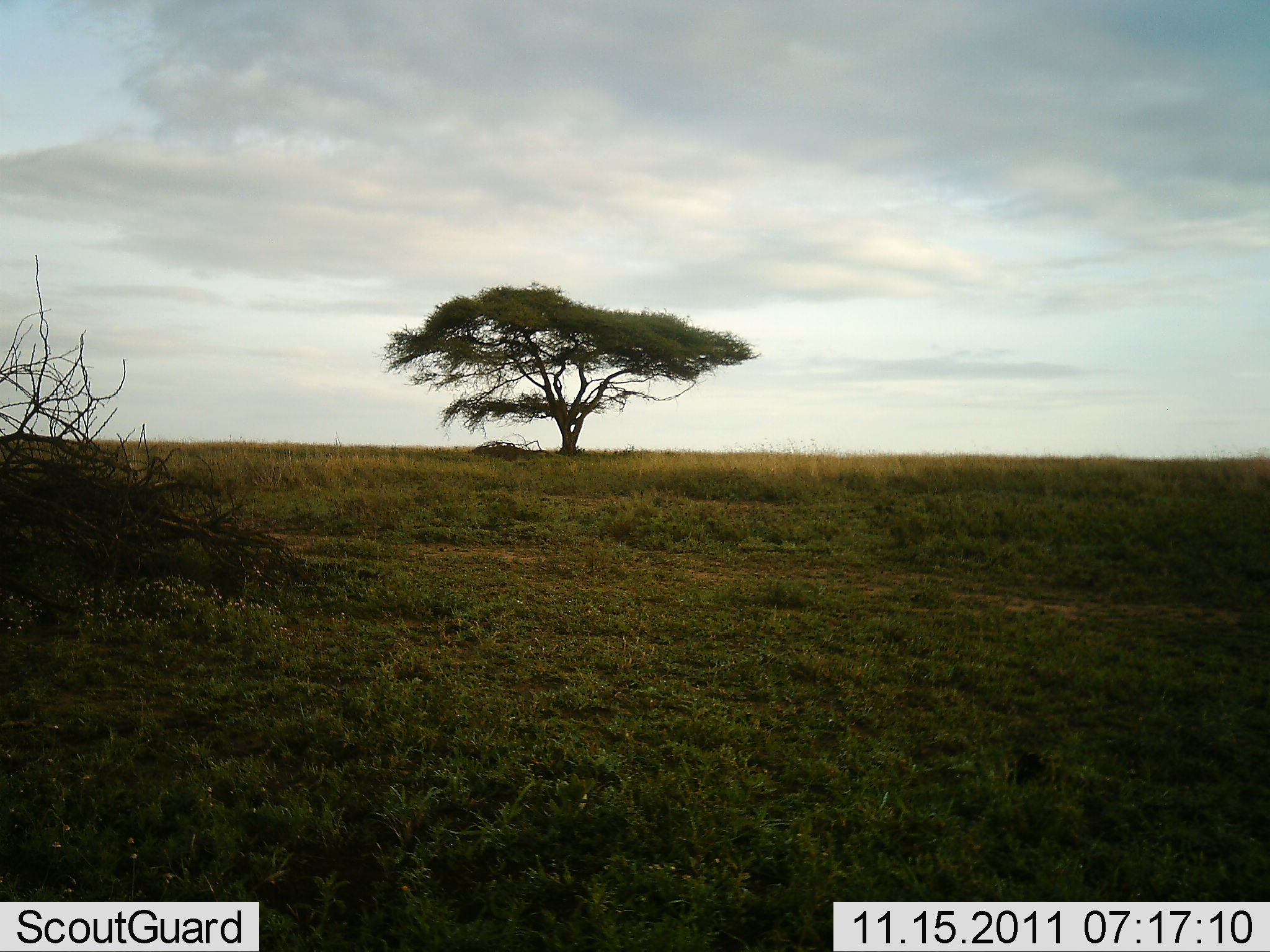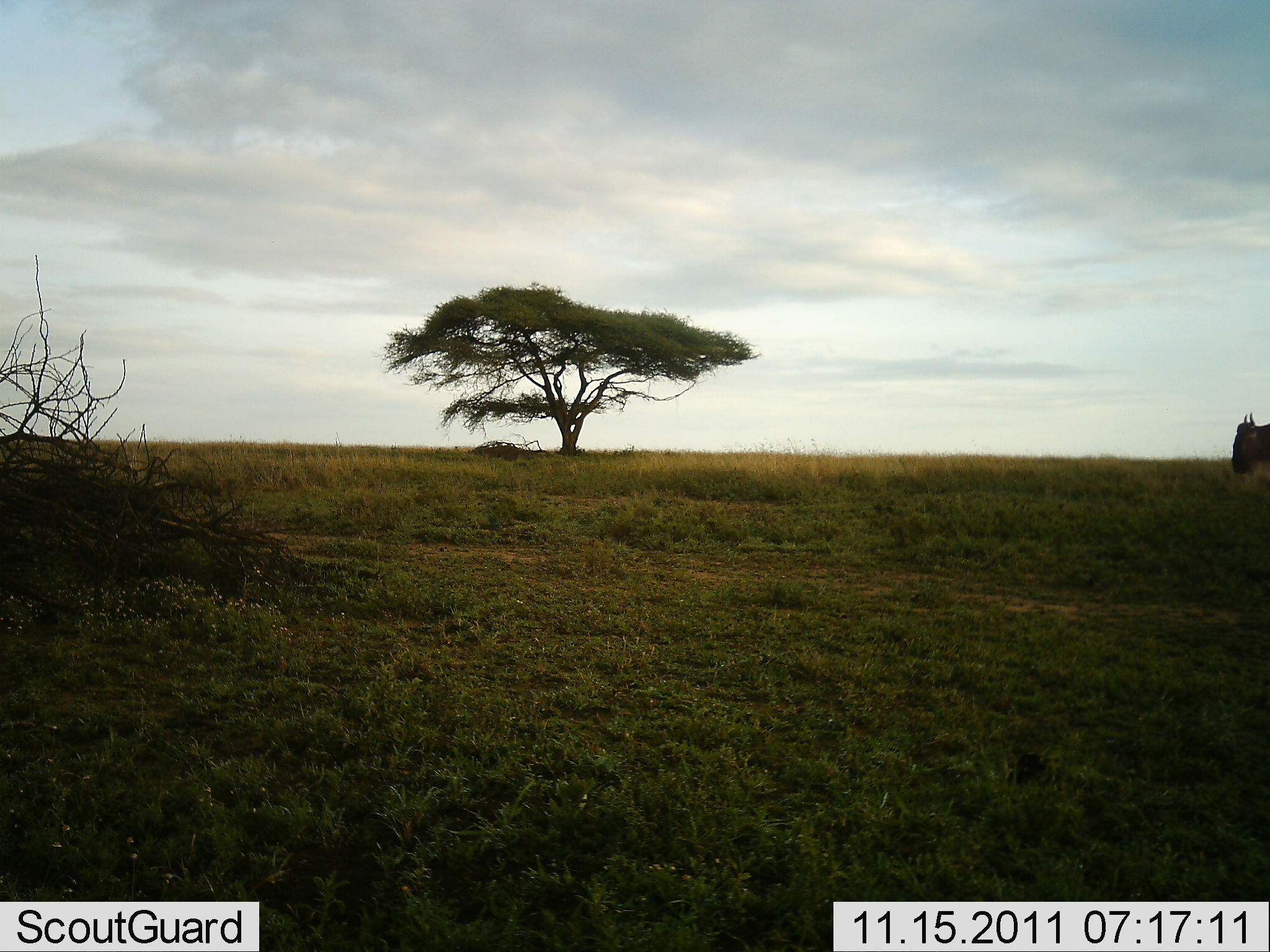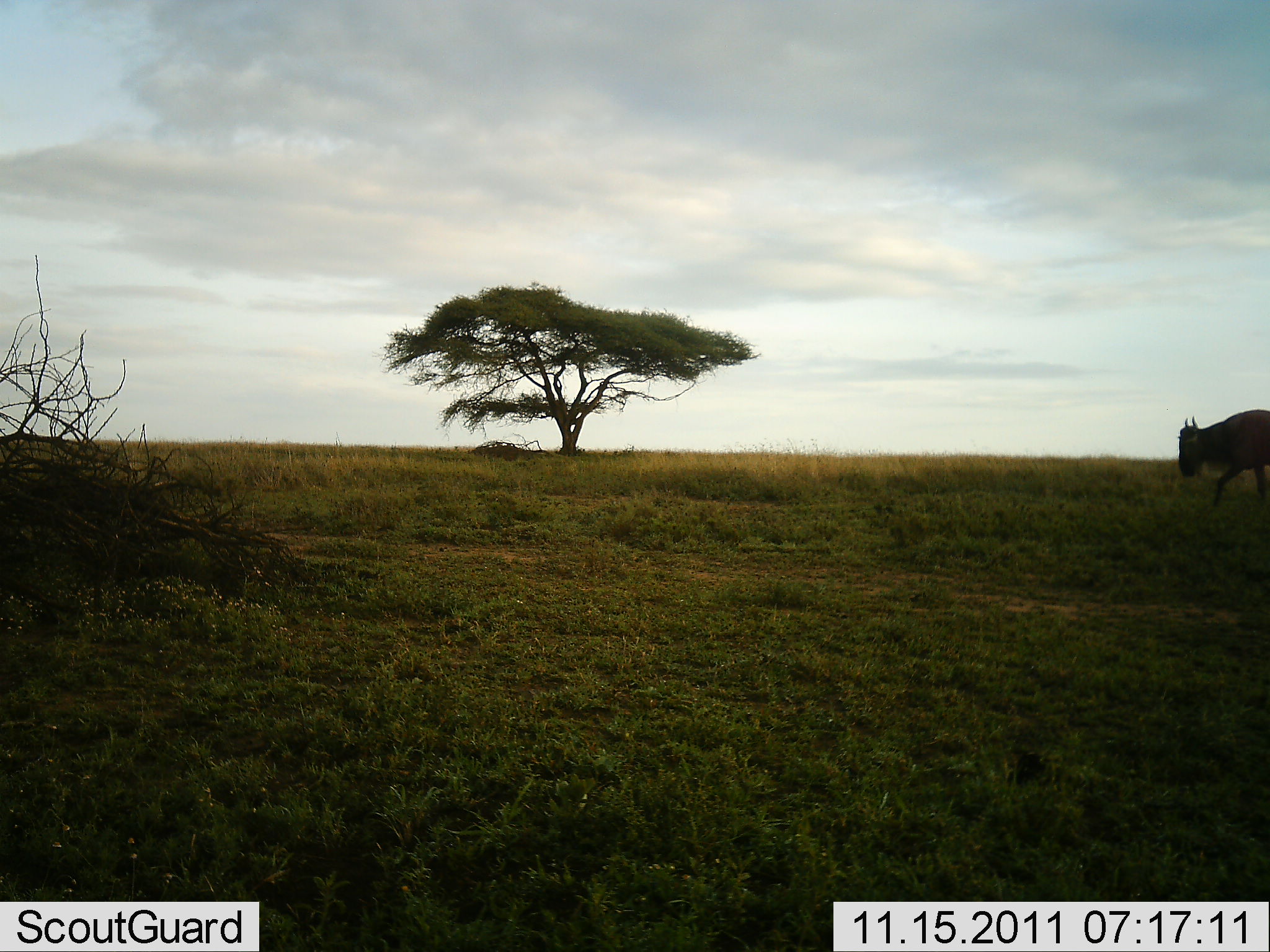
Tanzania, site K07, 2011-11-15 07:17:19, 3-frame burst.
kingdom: Animalia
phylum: Chordata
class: Mammalia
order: Artiodactyla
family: Bovidae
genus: Connochaetes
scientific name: Connochaetes taurinus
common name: blue wildebeest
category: wildebeest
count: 1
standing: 0%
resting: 0%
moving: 100%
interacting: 0%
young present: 0%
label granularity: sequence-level